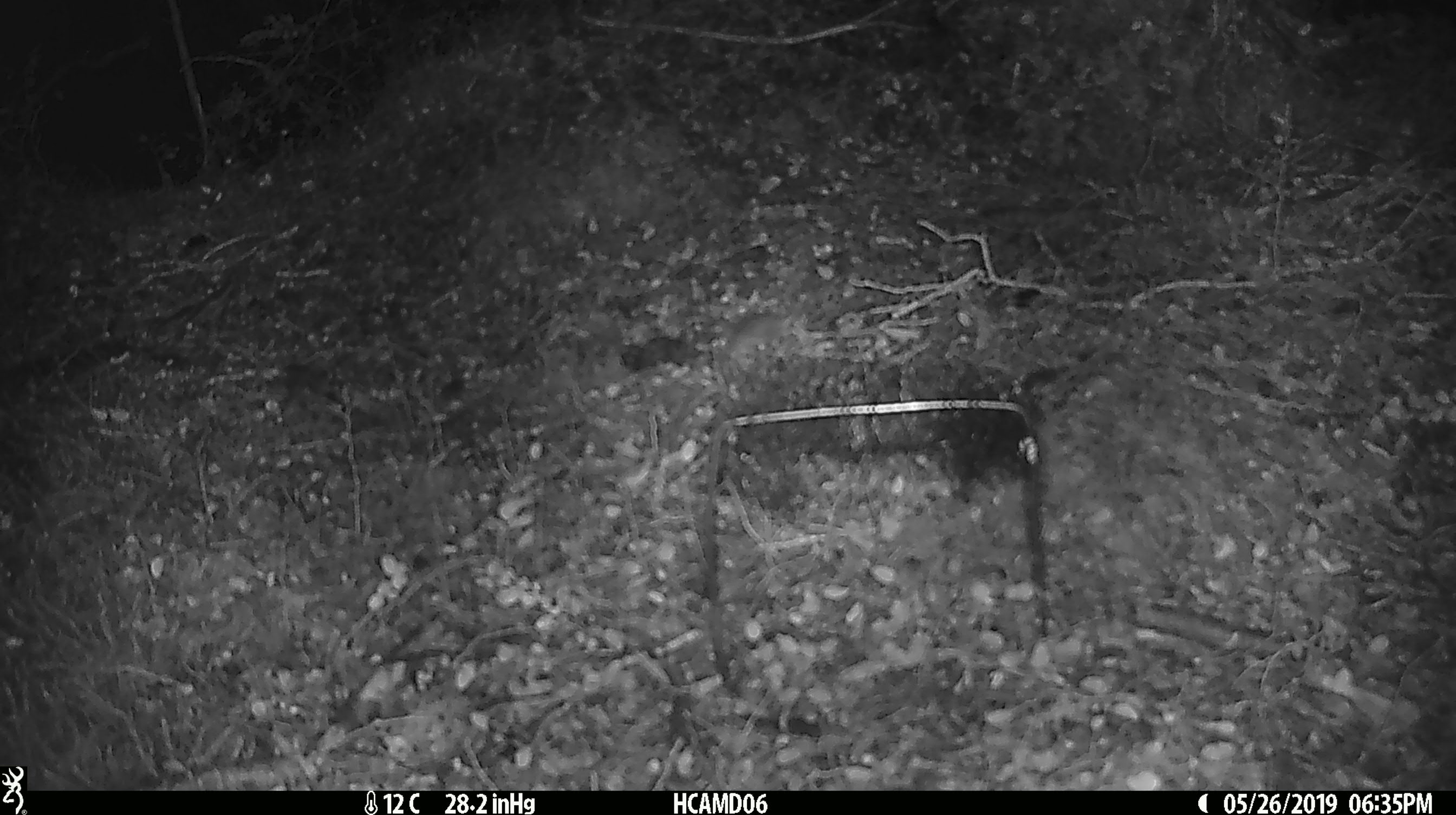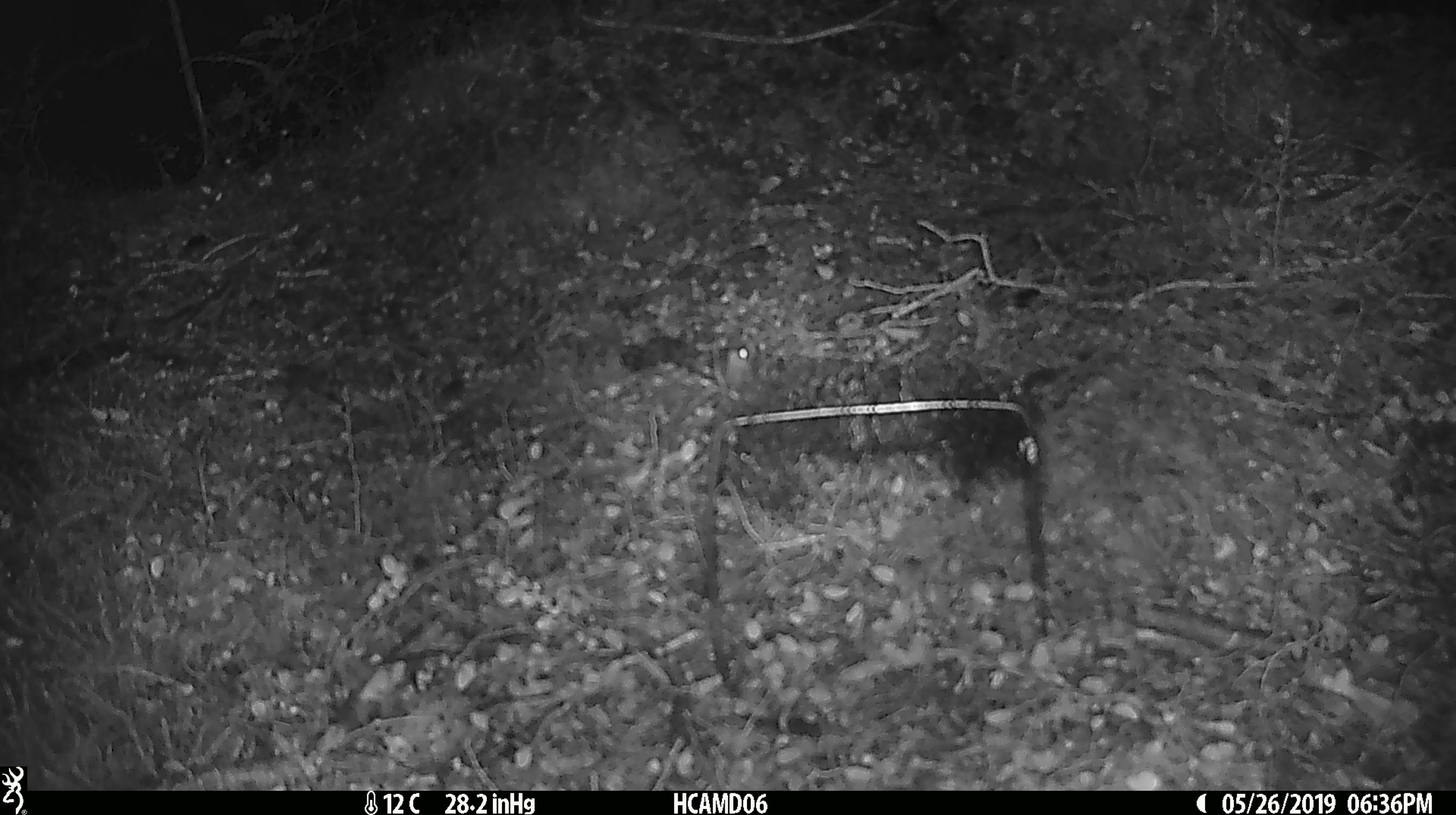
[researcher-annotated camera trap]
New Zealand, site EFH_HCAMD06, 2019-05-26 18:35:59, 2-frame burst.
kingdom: Animalia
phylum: Chordata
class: Mammalia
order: Rodentia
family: Muridae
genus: Mus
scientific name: Mus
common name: mouse